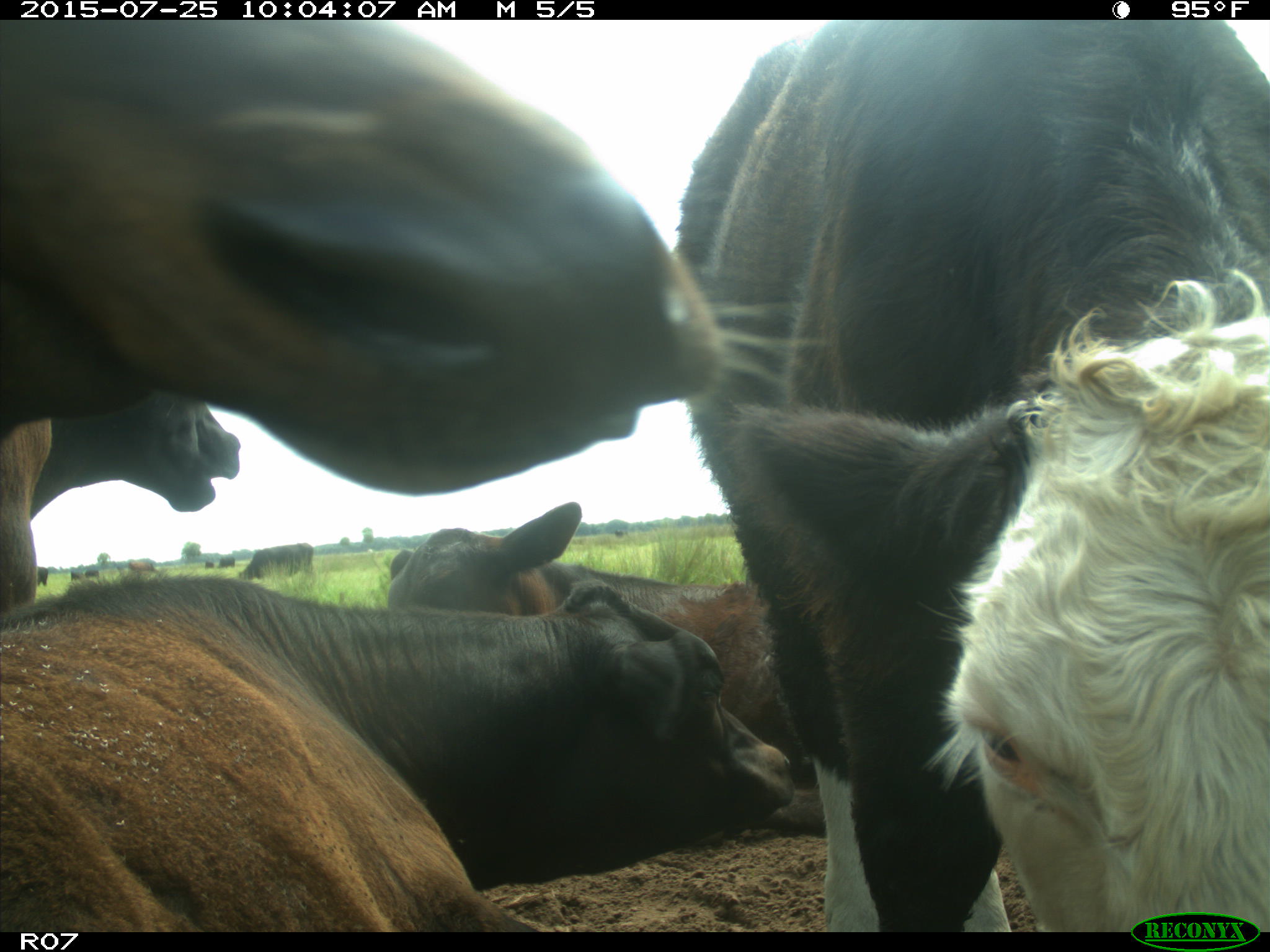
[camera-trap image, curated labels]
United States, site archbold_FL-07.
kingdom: Animalia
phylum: Chordata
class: Mammalia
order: Artiodactyla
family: Bovidae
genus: Bos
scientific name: Bos taurus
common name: domestic cow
Bos taurus (domestic cow).